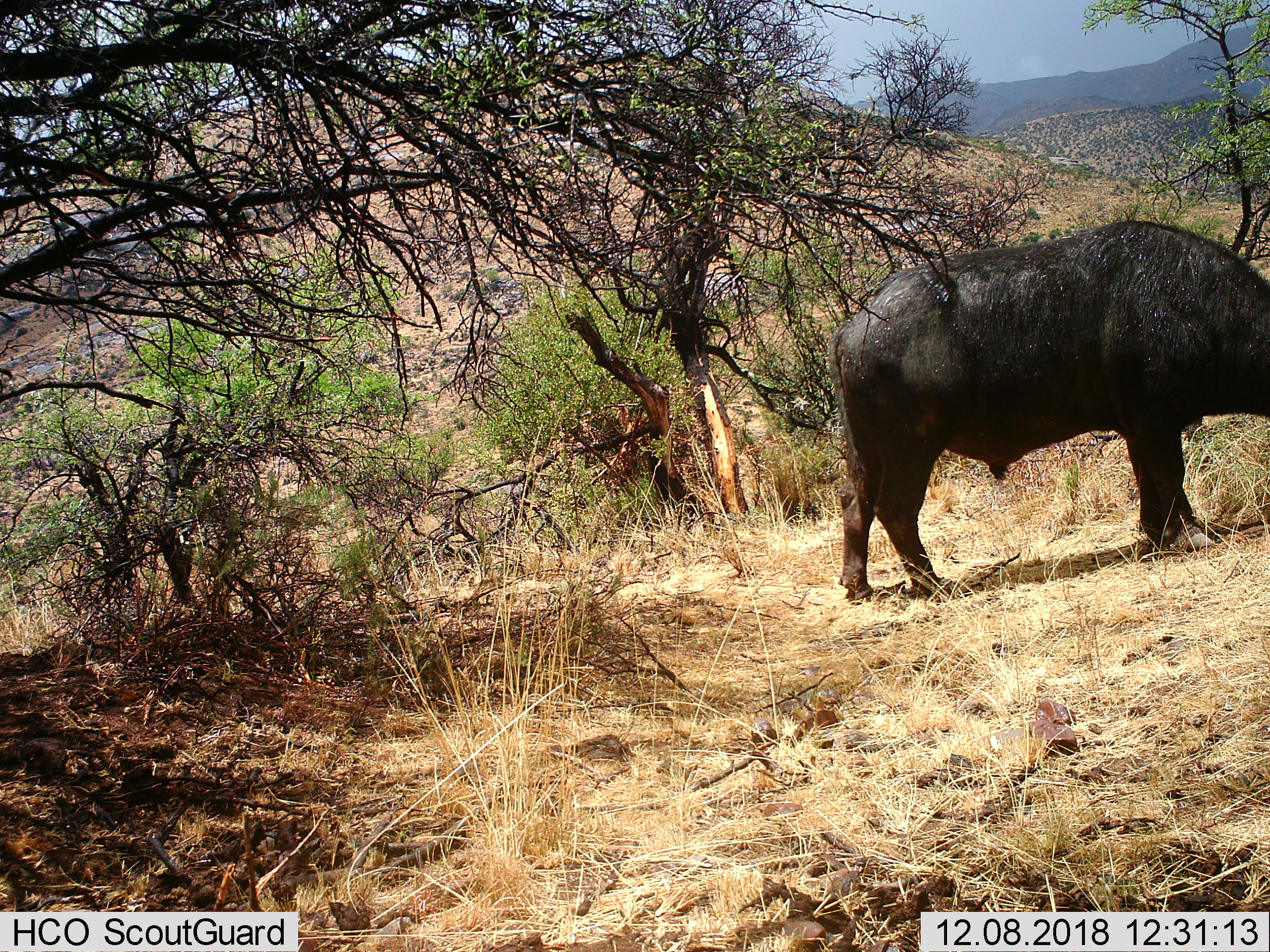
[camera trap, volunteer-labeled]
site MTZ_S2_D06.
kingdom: Animalia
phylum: Chordata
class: Mammalia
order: Artiodactyla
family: Bovidae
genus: Syncerus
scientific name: Syncerus caffer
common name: african buffalo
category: buffalo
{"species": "buffalo (african buffalo) (Syncerus caffer)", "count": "1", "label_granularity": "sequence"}